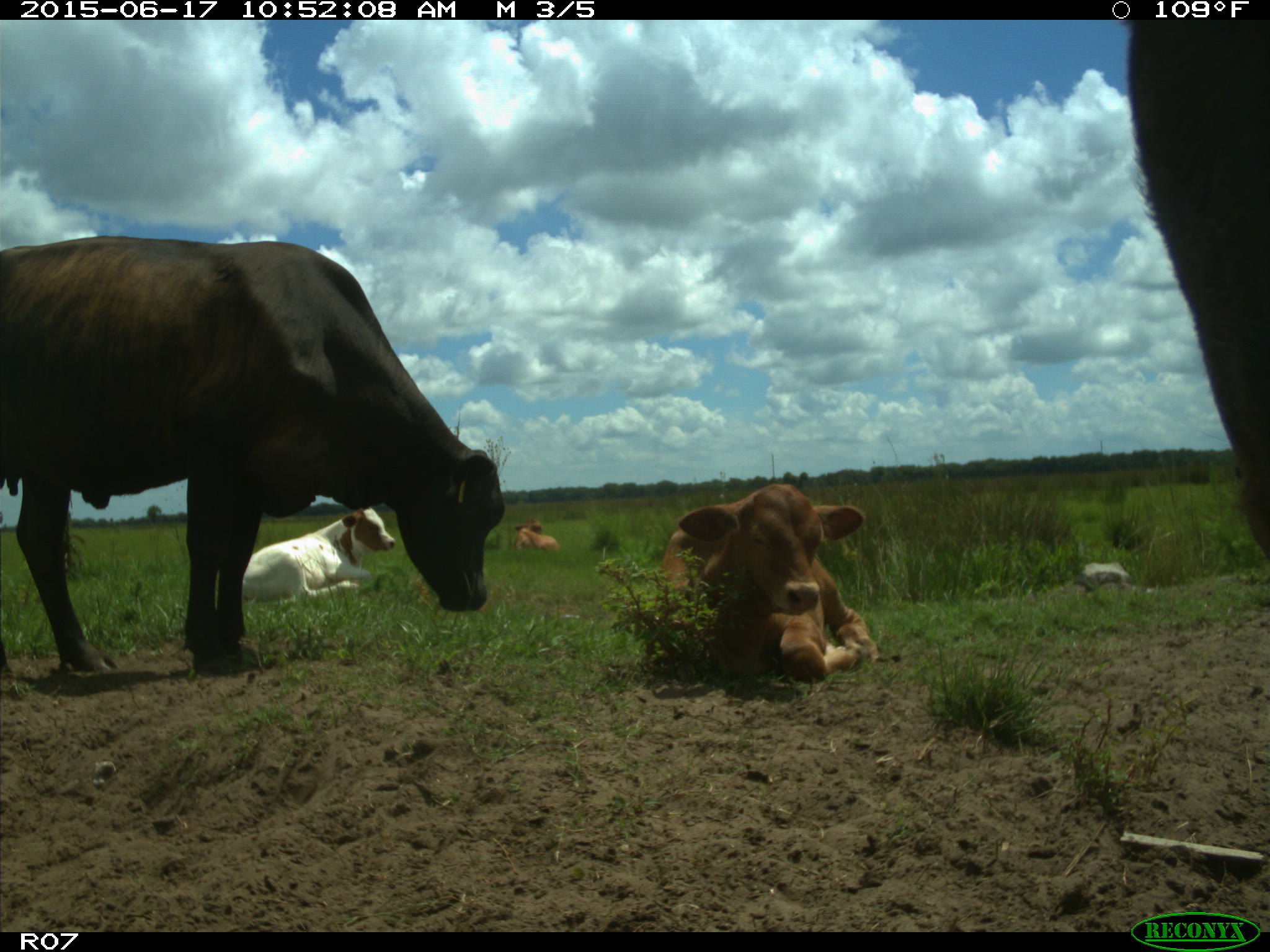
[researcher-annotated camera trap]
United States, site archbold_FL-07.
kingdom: Animalia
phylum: Chordata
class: Mammalia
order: Artiodactyla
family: Bovidae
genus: Bos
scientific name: Bos taurus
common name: domestic cow